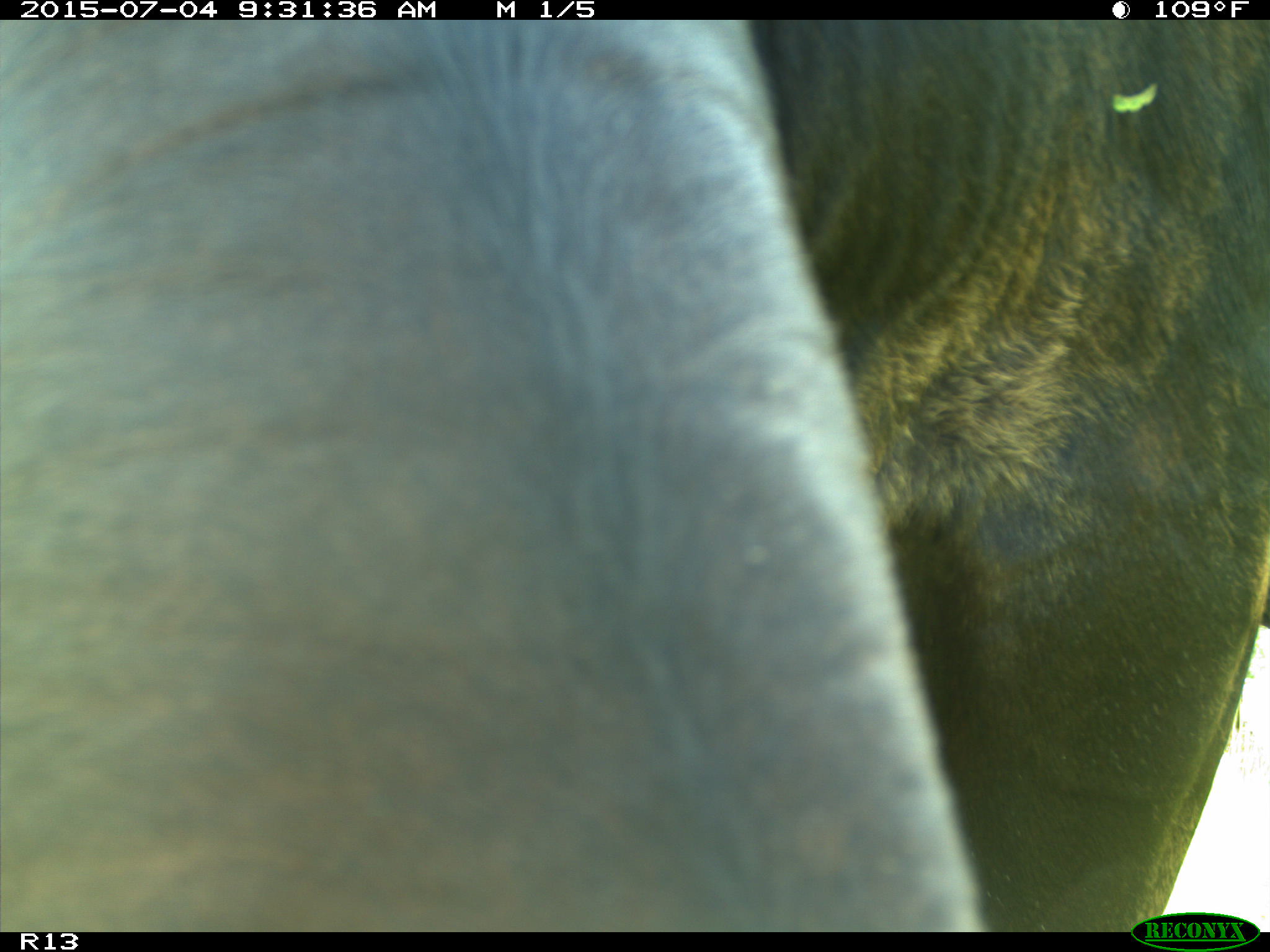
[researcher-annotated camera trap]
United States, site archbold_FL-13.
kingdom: Animalia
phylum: Chordata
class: Mammalia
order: Artiodactyla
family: Bovidae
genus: Bos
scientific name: Bos taurus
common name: domestic cow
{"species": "Bos taurus (domestic cow)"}